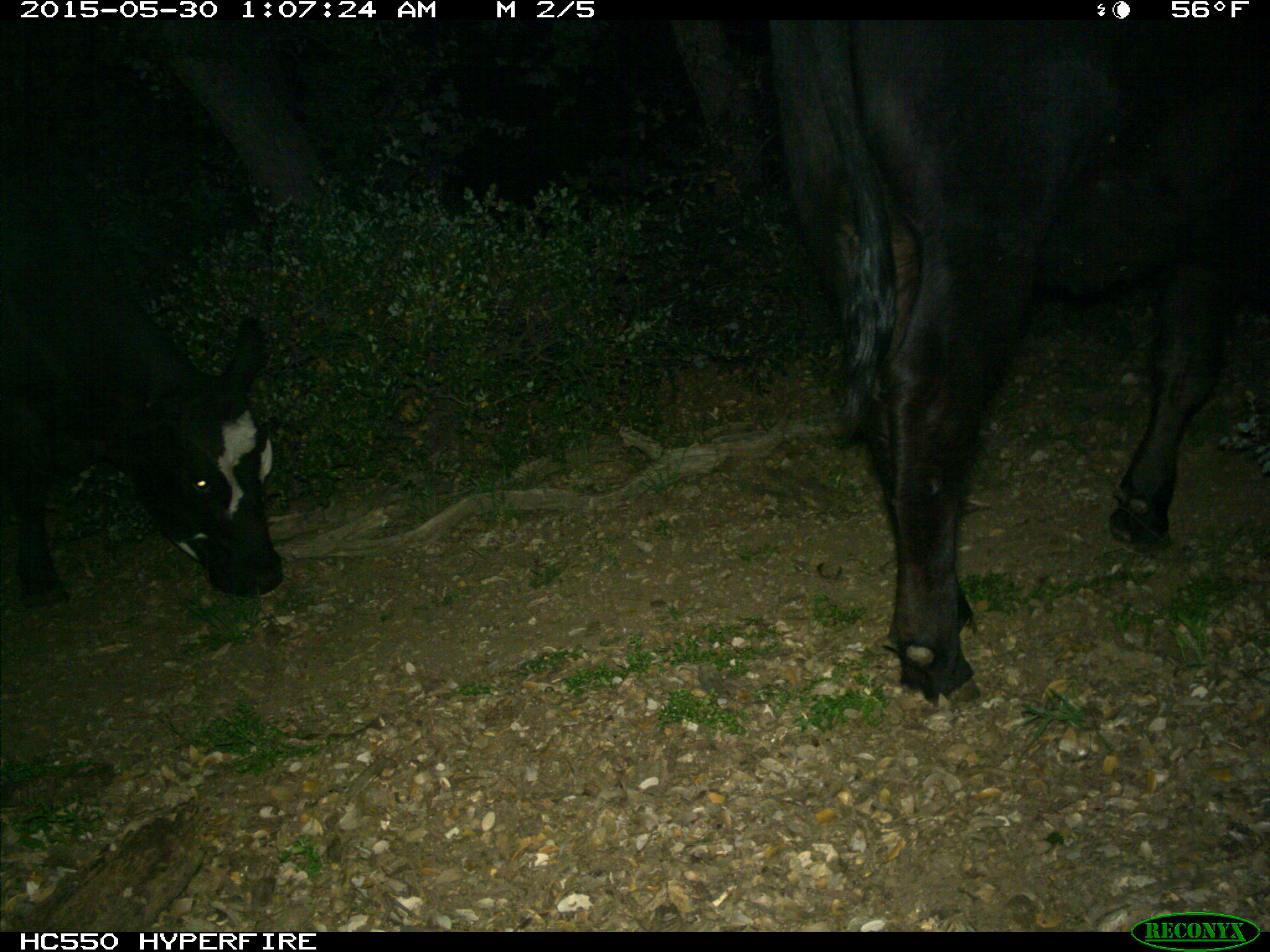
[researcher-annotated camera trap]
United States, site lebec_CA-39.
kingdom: Animalia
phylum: Chordata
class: Mammalia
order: Artiodactyla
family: Bovidae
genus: Bos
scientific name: Bos taurus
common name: domestic cow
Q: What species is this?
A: Bos taurus (domestic cow).